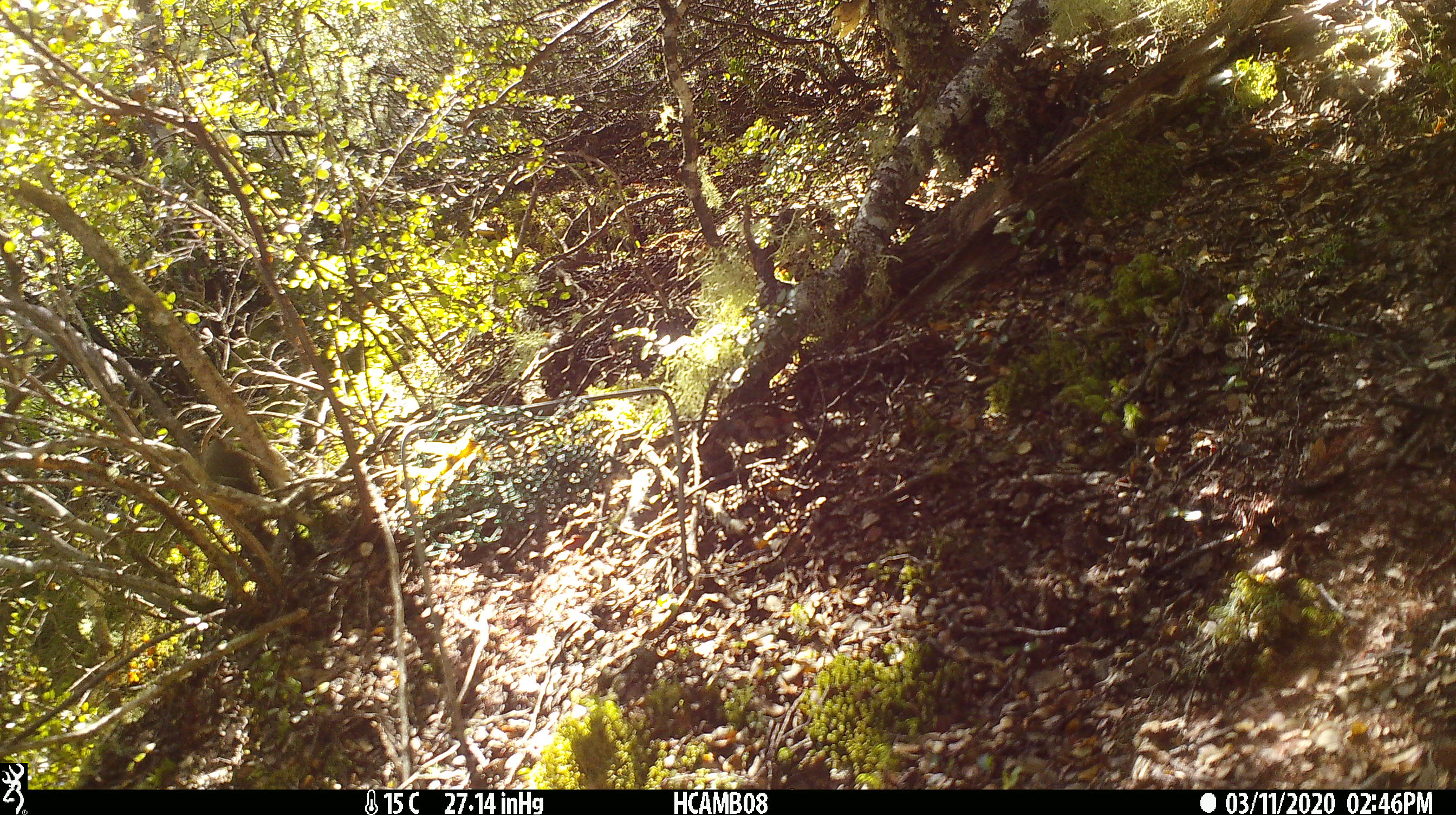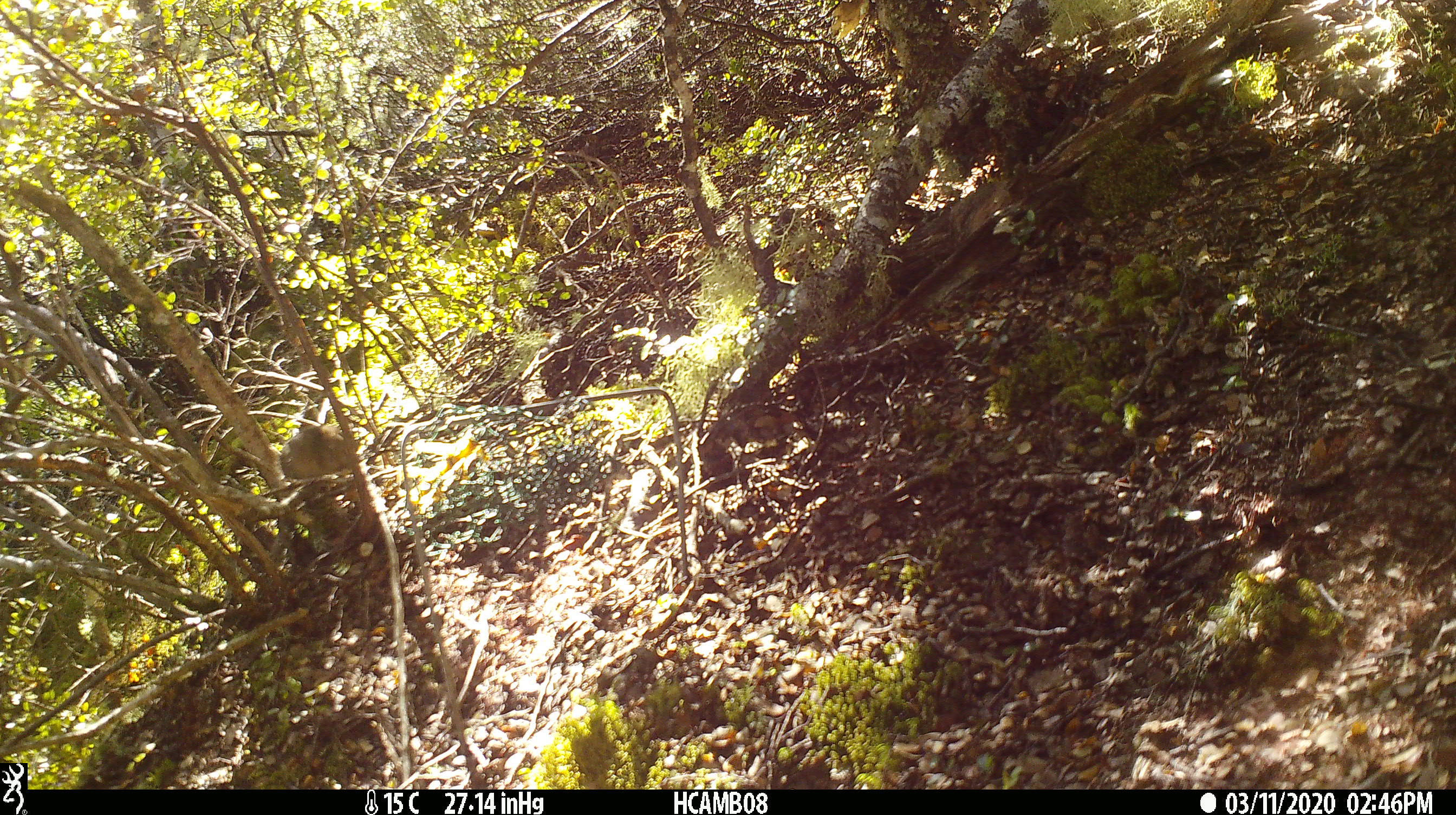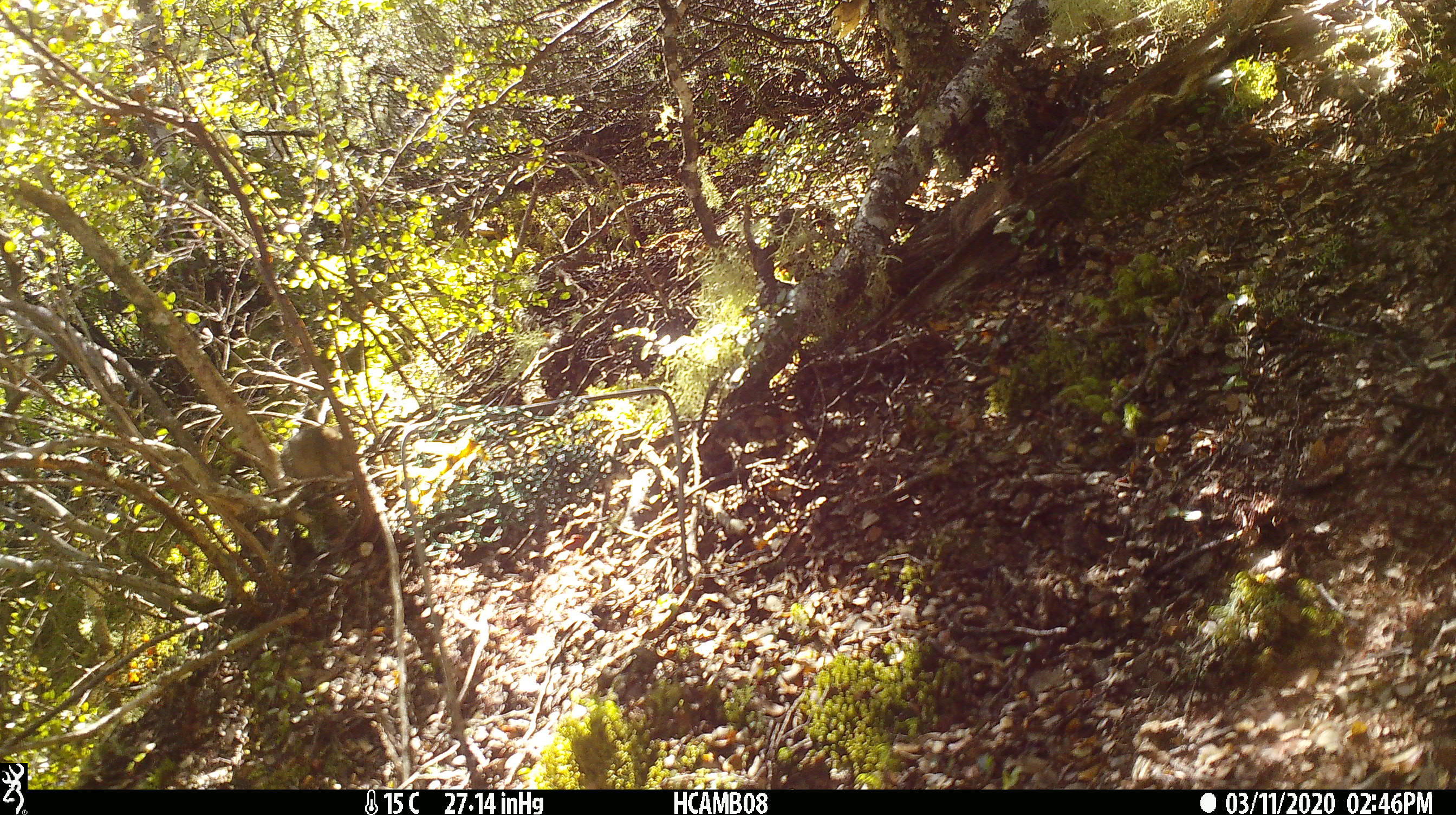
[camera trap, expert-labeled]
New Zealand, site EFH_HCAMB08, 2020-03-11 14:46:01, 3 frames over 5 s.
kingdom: Animalia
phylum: Chordata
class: Mammalia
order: Rodentia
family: Muridae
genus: Mus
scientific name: Mus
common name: mouse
Mouse (Mus).